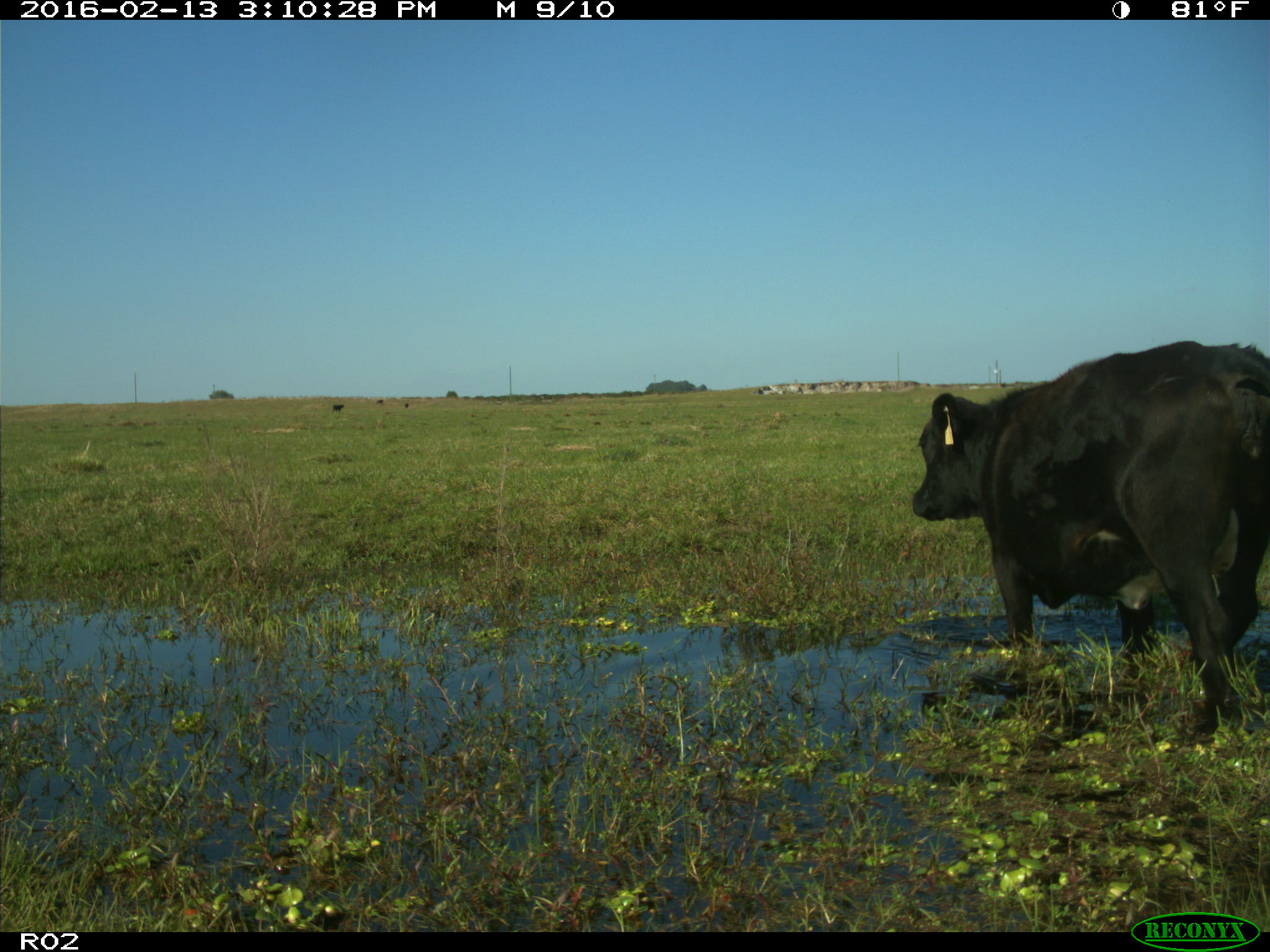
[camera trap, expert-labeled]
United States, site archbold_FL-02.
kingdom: Animalia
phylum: Chordata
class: Mammalia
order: Artiodactyla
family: Bovidae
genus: Bos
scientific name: Bos taurus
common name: domestic cow